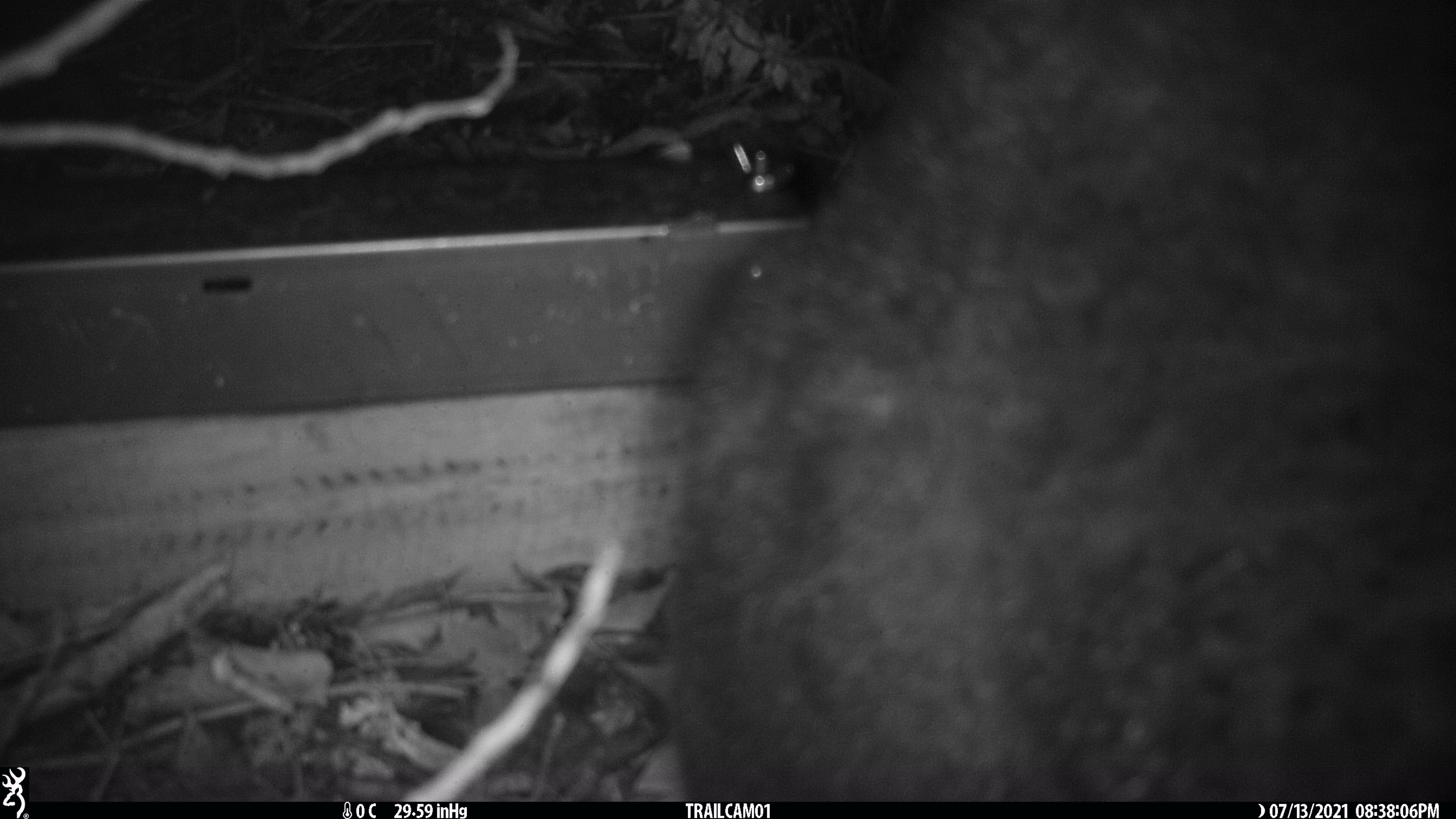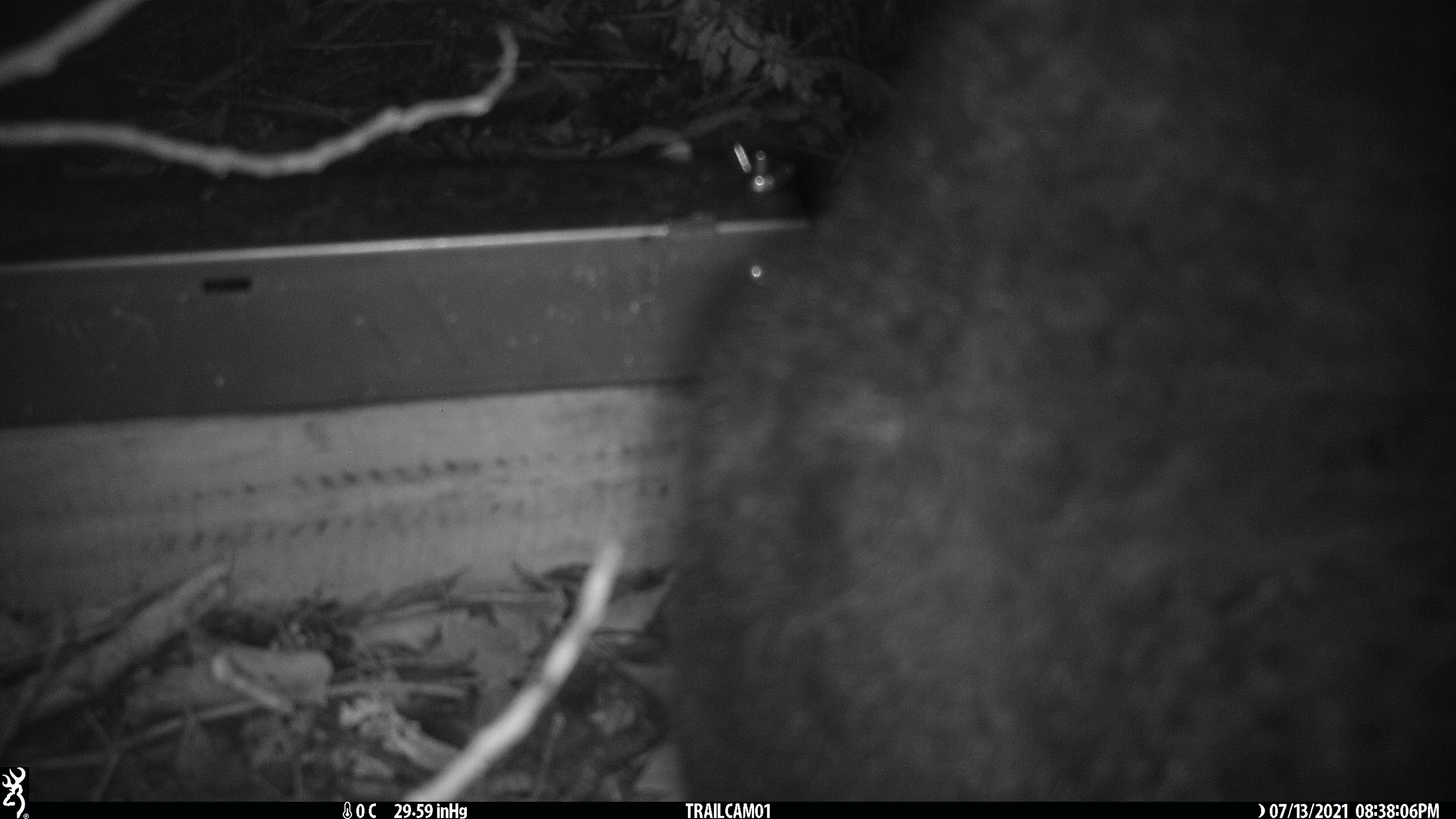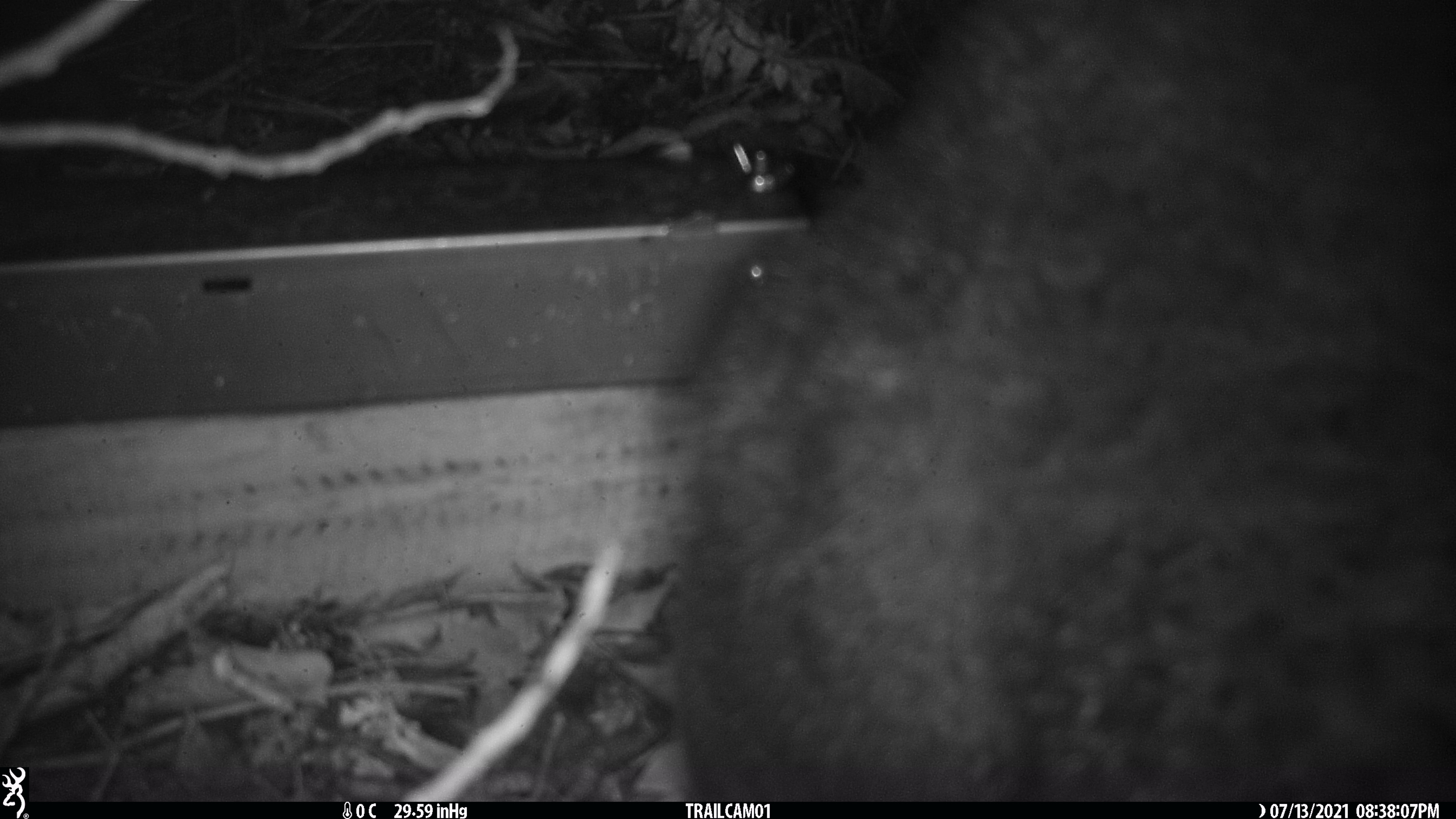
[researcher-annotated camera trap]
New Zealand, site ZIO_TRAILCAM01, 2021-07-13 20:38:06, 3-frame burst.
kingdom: Animalia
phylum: Chordata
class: Mammalia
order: Diprotodontia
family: Phalangeridae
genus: Trichosurus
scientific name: Trichosurus vulpecula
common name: common brushtail possum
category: possum